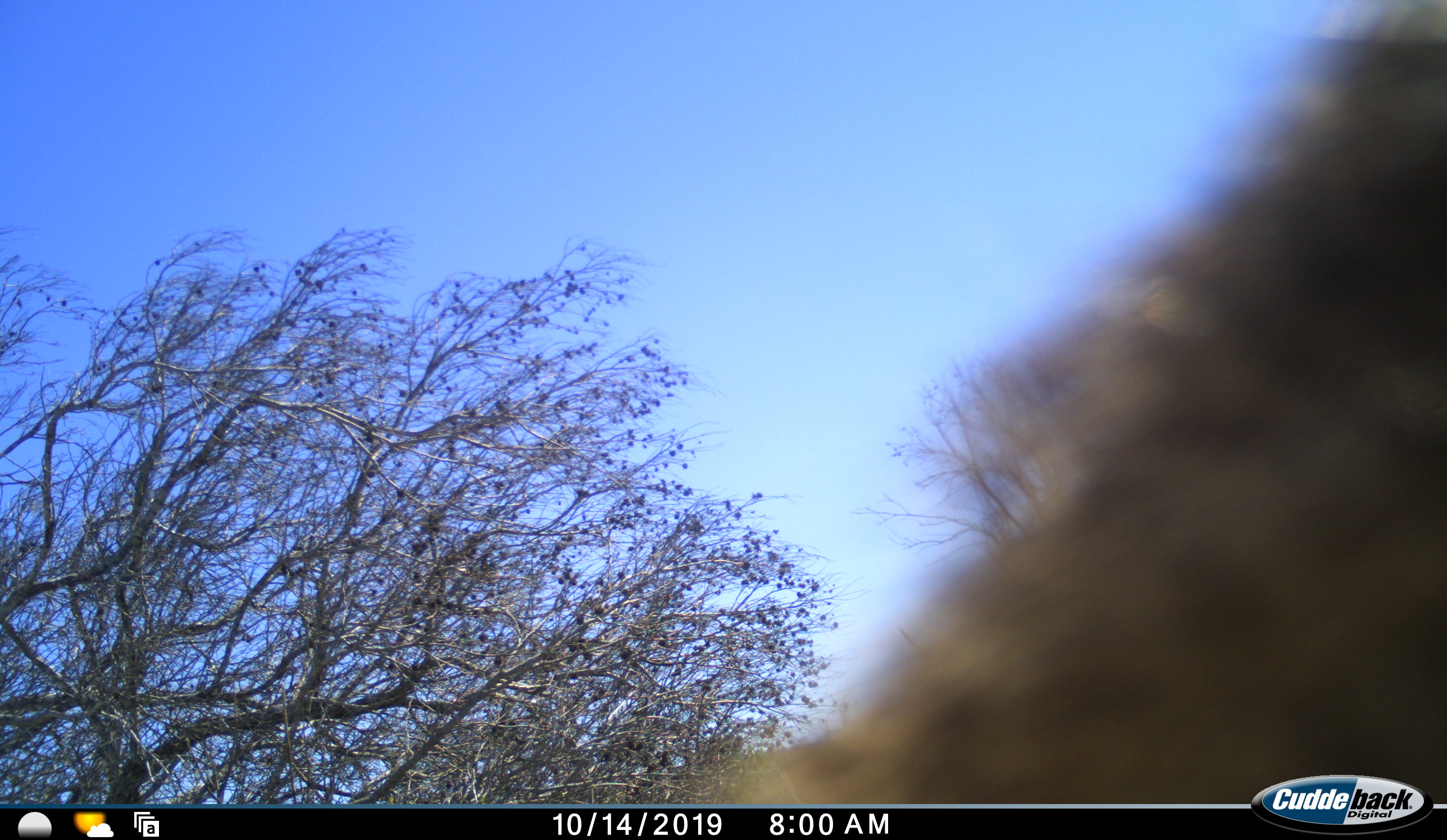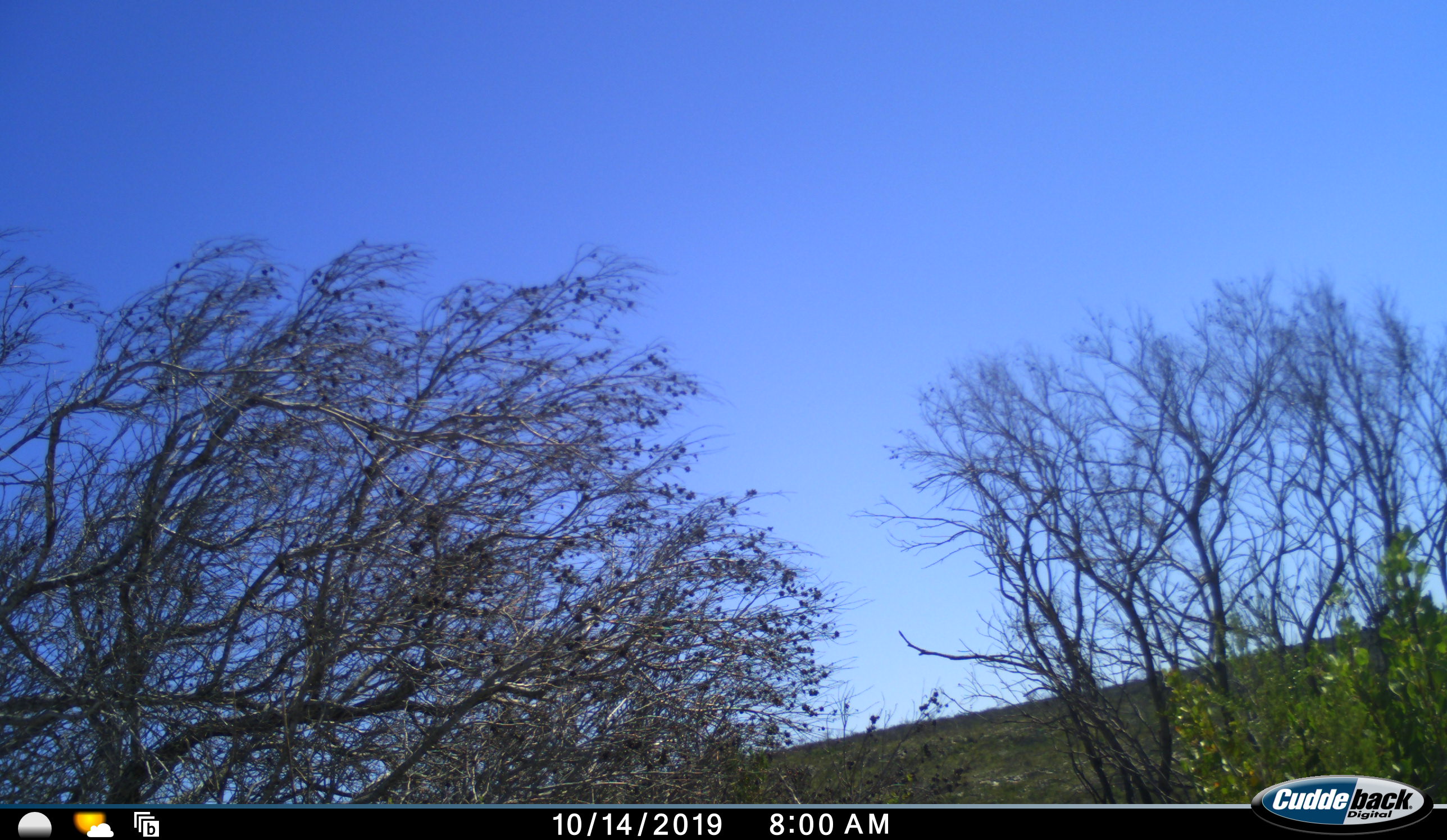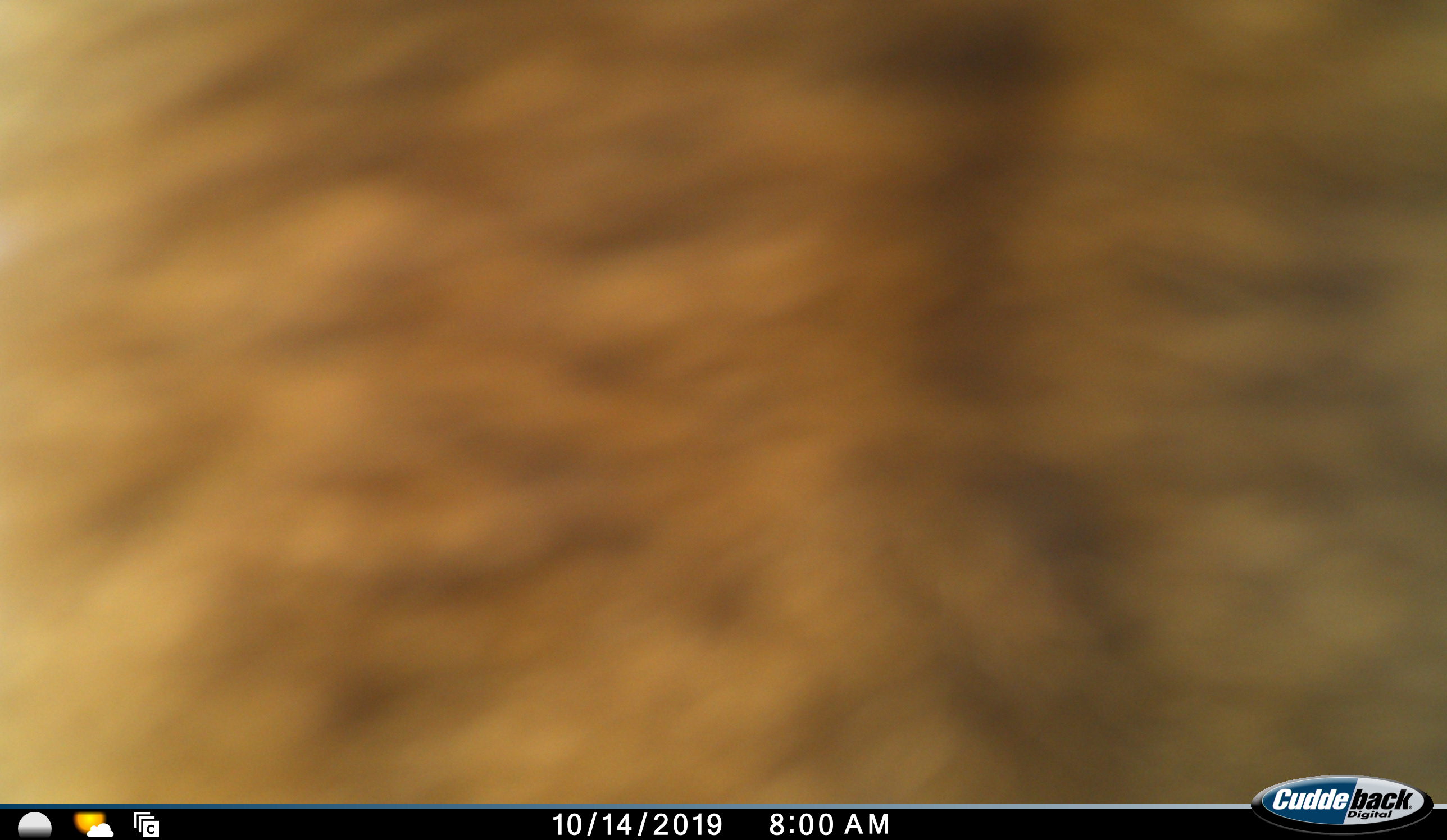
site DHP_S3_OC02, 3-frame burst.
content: unidentified animal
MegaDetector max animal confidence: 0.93